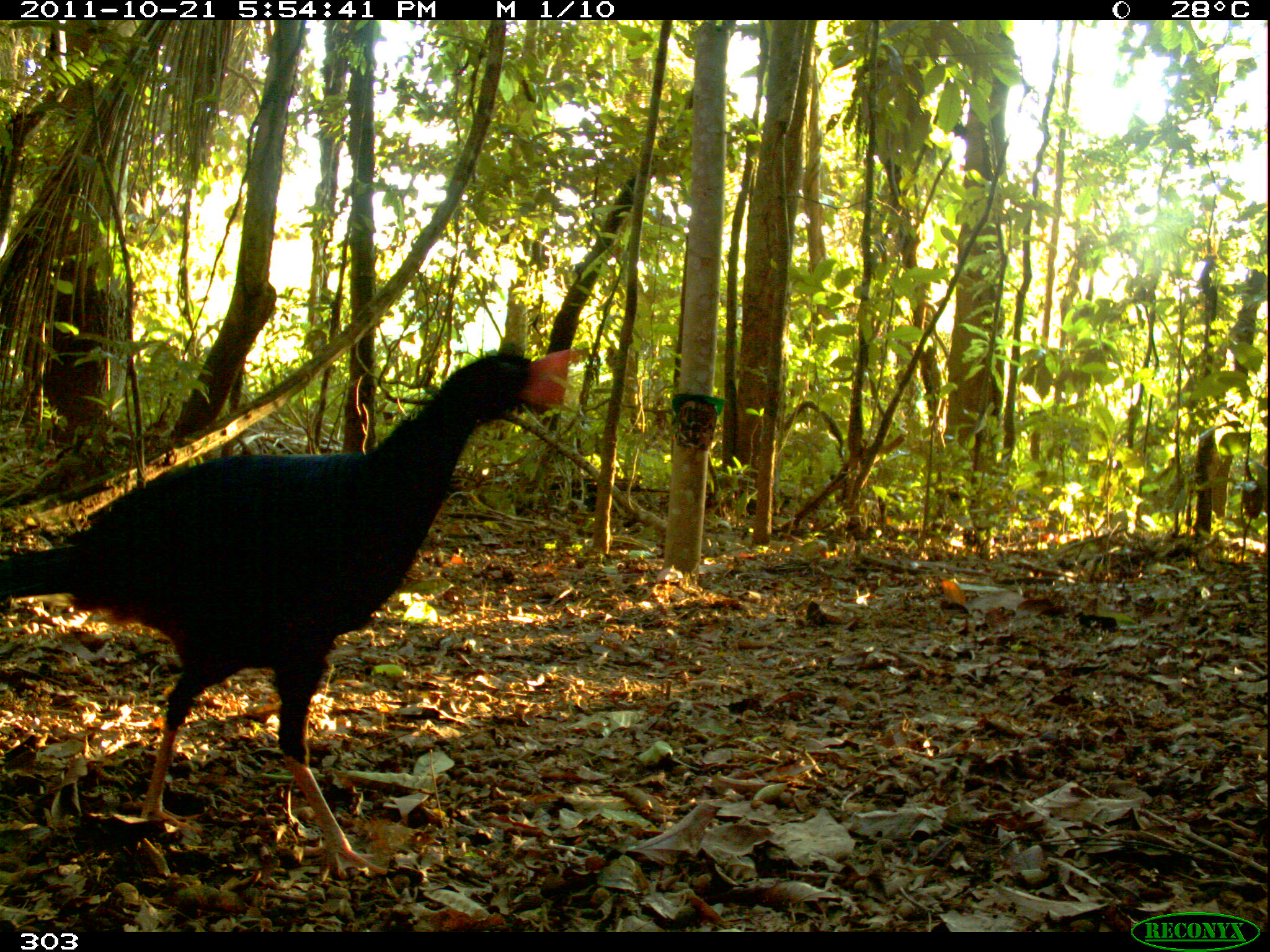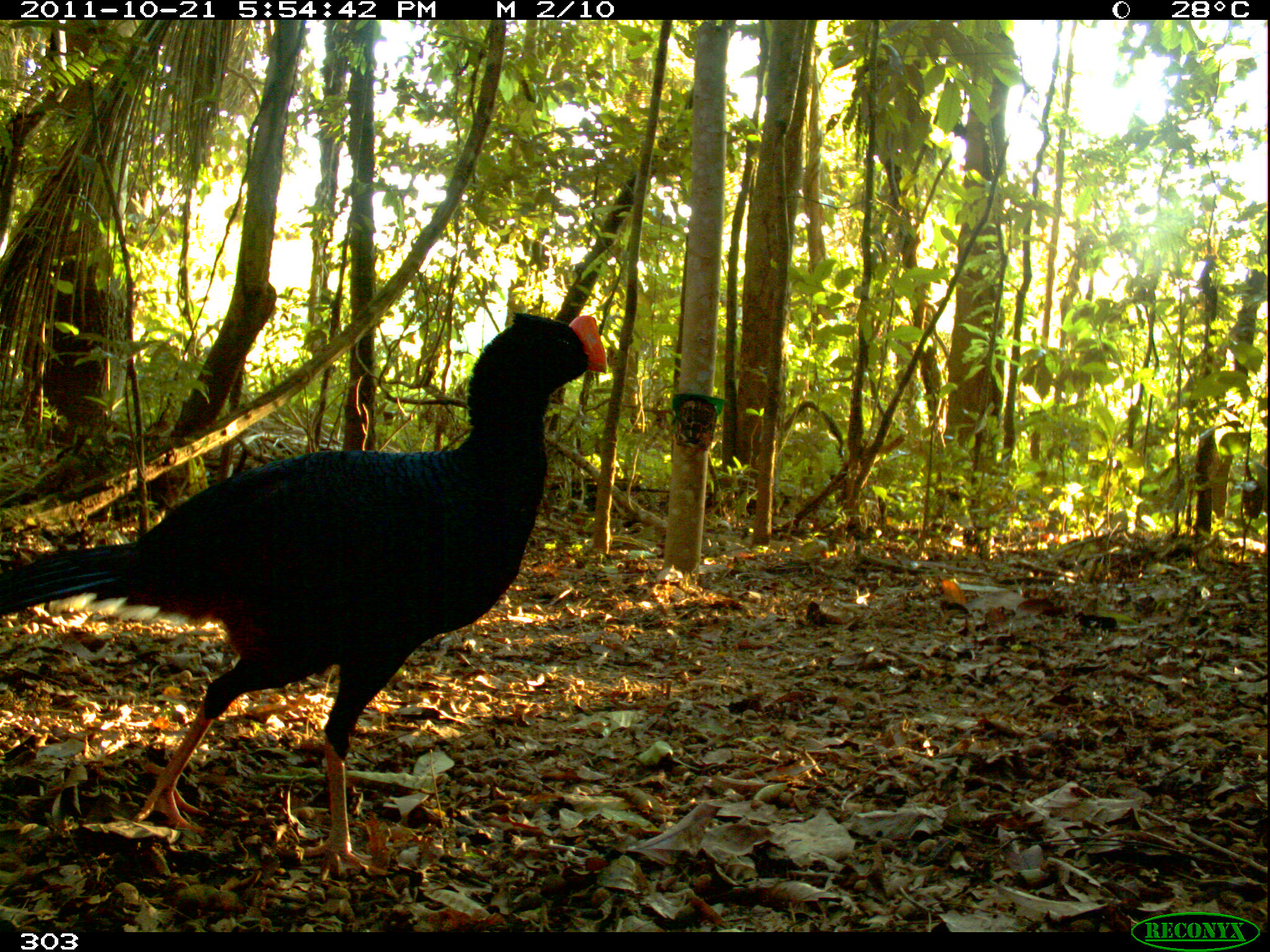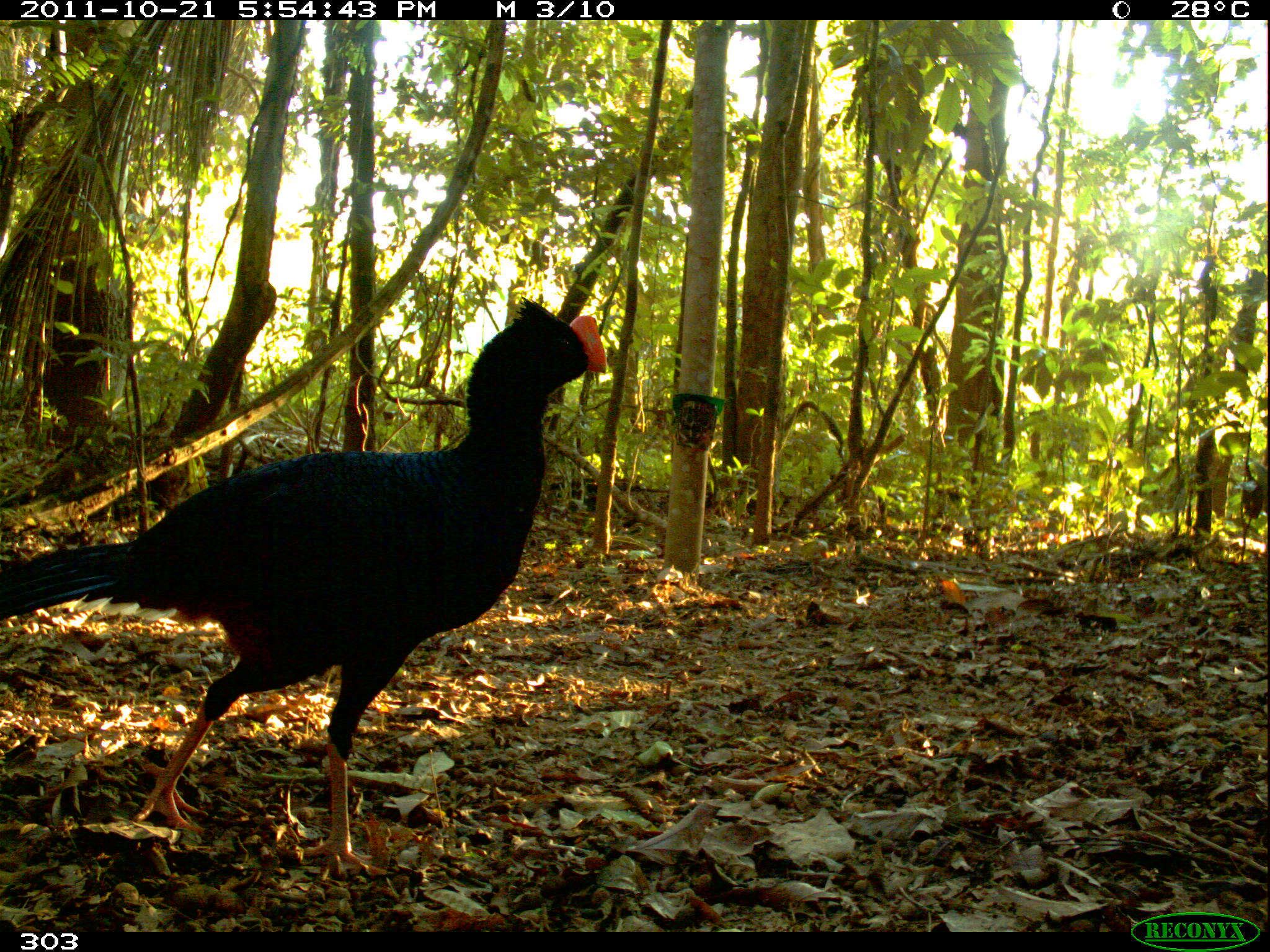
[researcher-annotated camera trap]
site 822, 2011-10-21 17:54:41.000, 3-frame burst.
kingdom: Animalia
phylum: Chordata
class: Aves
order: Galliformes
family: Cracidae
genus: Mitu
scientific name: Mitu tuberosum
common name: razor-billed curassow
Mitu tuberosum (razor-billed curassow).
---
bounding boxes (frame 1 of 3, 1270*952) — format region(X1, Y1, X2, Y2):
mitu tuberosum: region(0, 343, 579, 882)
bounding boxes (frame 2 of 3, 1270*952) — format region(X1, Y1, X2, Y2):
mitu tuberosum: region(0, 310, 608, 888)